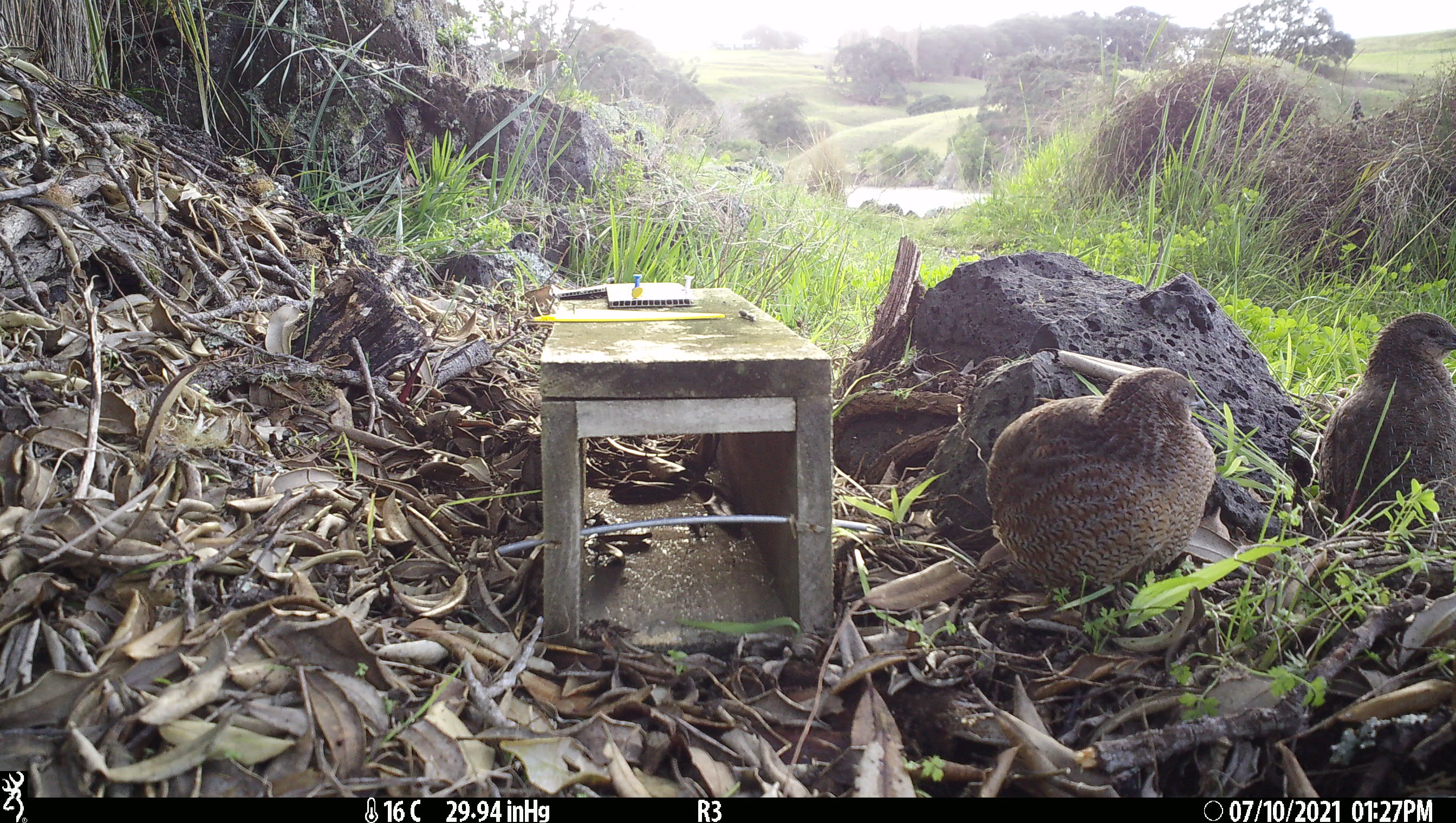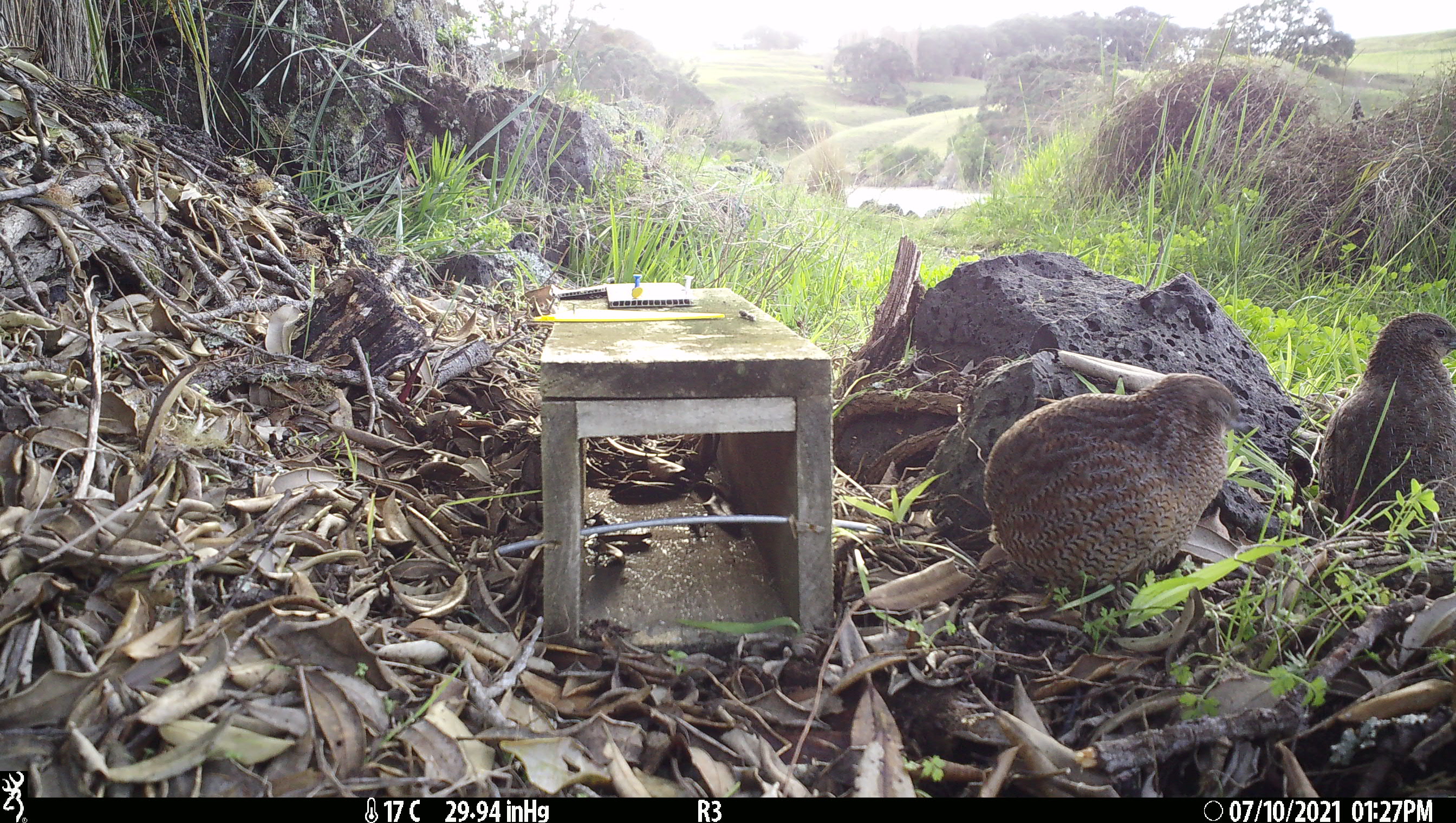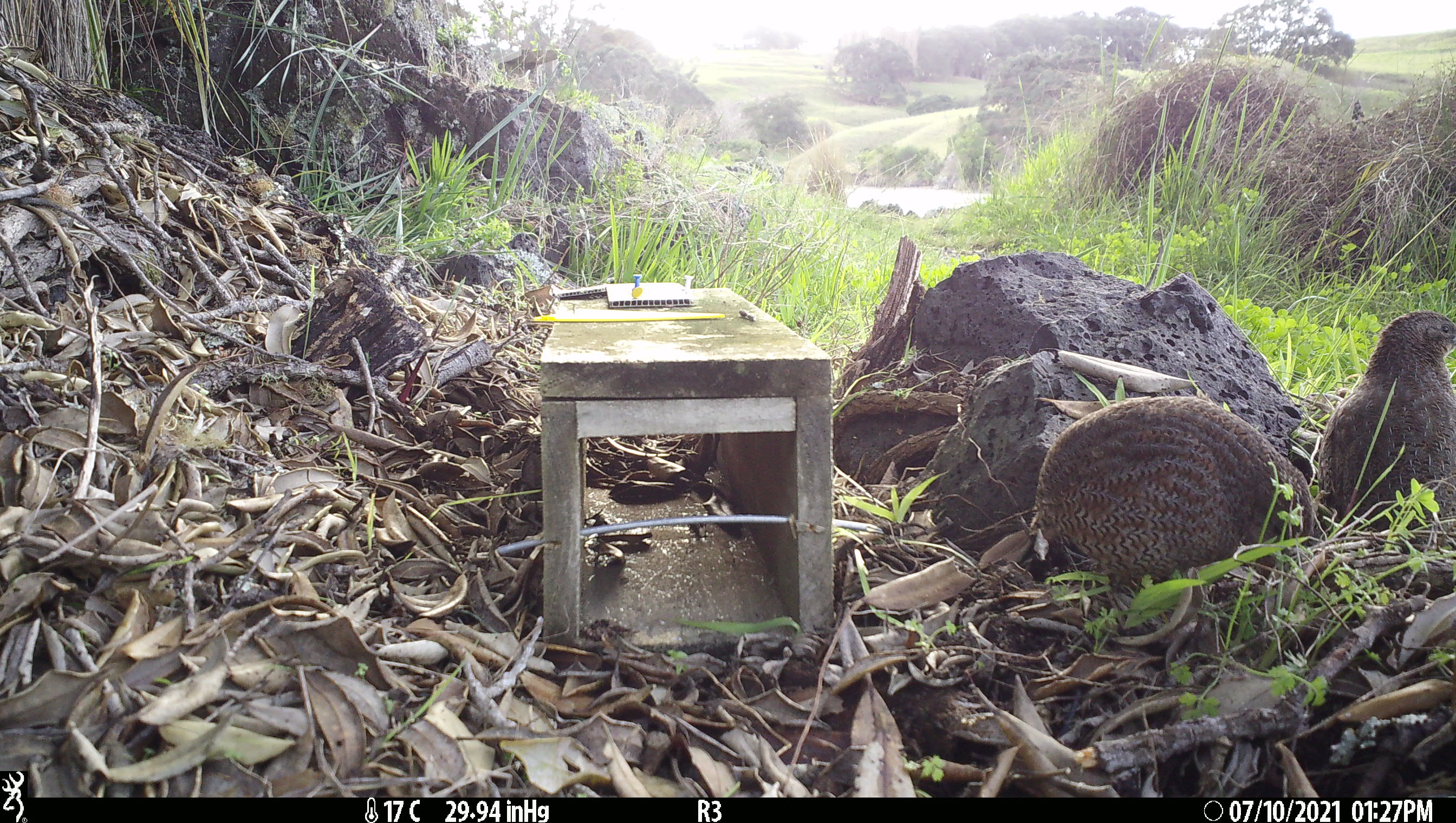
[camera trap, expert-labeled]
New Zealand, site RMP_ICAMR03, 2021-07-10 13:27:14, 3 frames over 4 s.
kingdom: Animalia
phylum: Chordata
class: Aves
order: Galliformes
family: Phasianidae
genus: Synoicus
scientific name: Synoicus ypsilophorus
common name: brown quail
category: quail brown